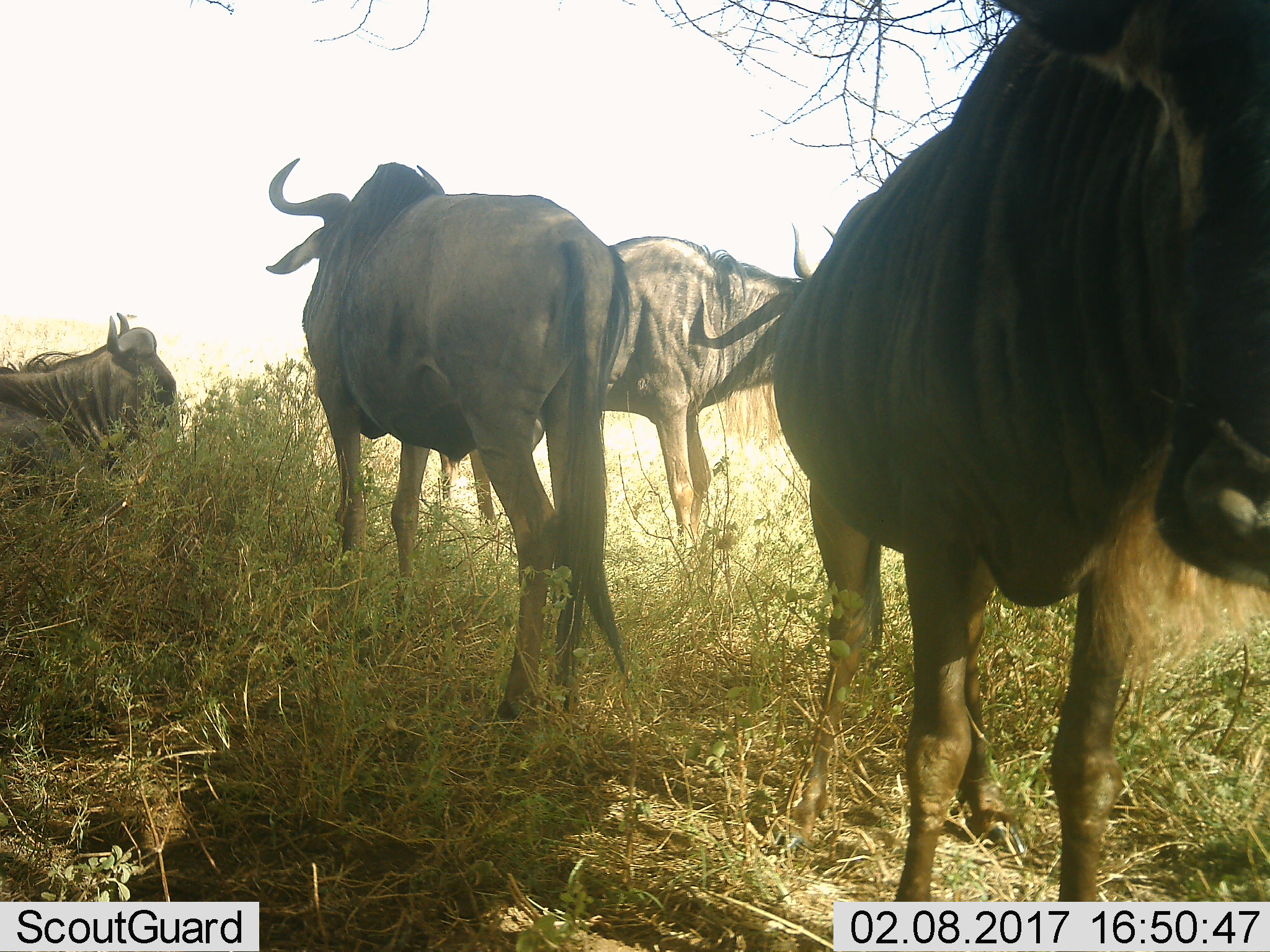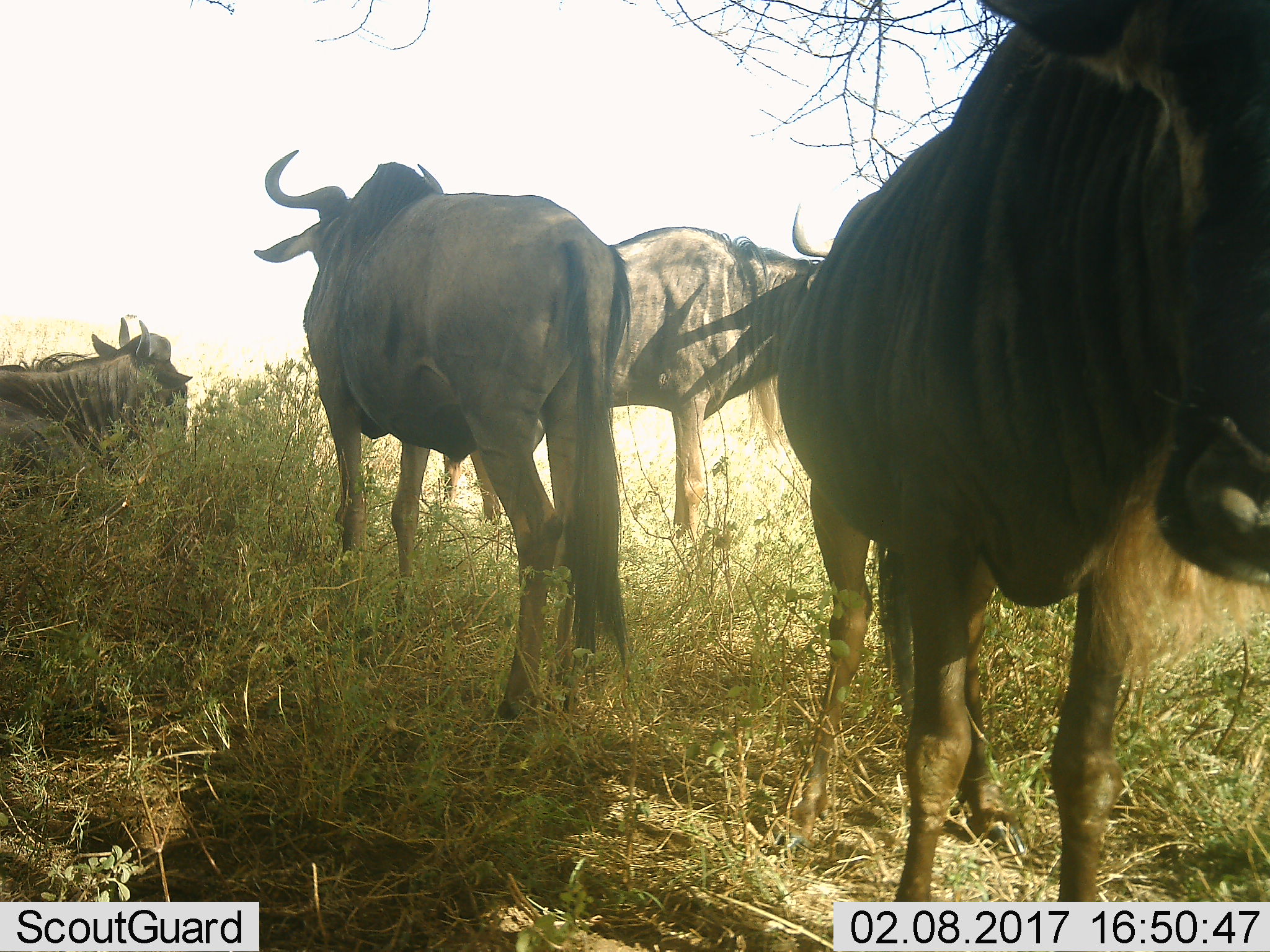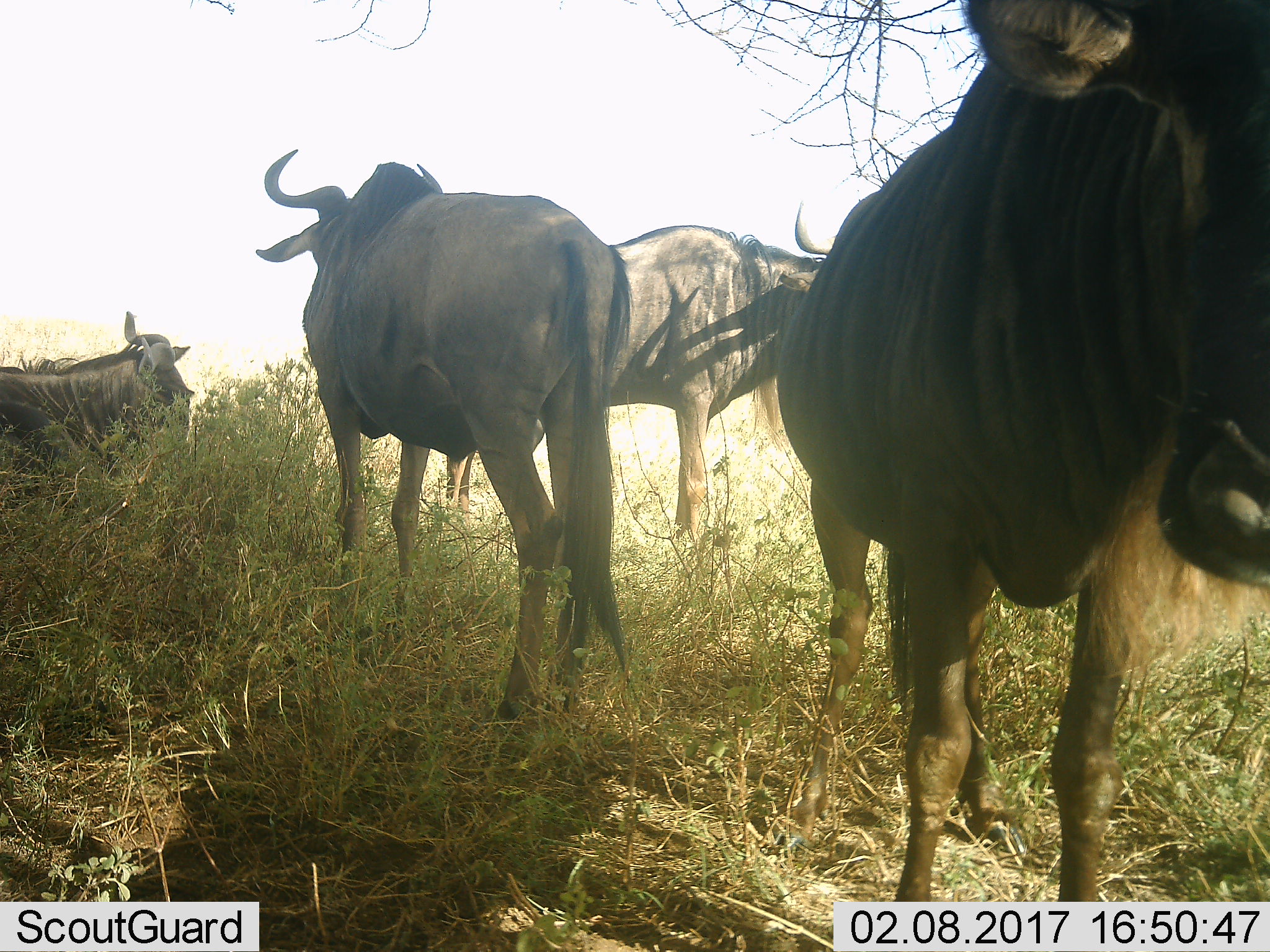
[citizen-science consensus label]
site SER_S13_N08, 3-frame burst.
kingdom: Animalia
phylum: Chordata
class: Mammalia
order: Artiodactyla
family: Bovidae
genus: Connochaetes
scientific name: Connochaetes taurinus taurinus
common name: blue wildebeest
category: wildebeestblue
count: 4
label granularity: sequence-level